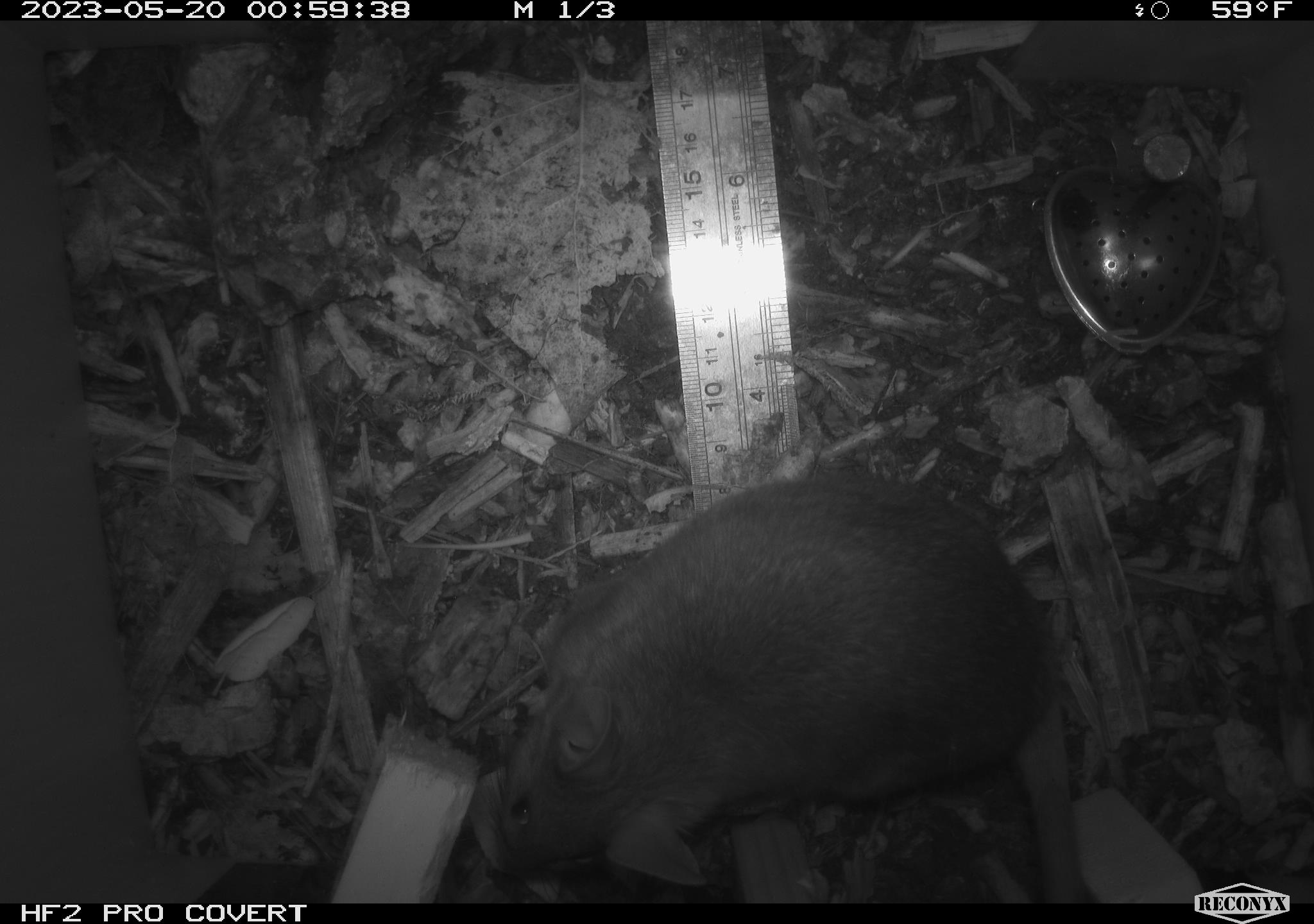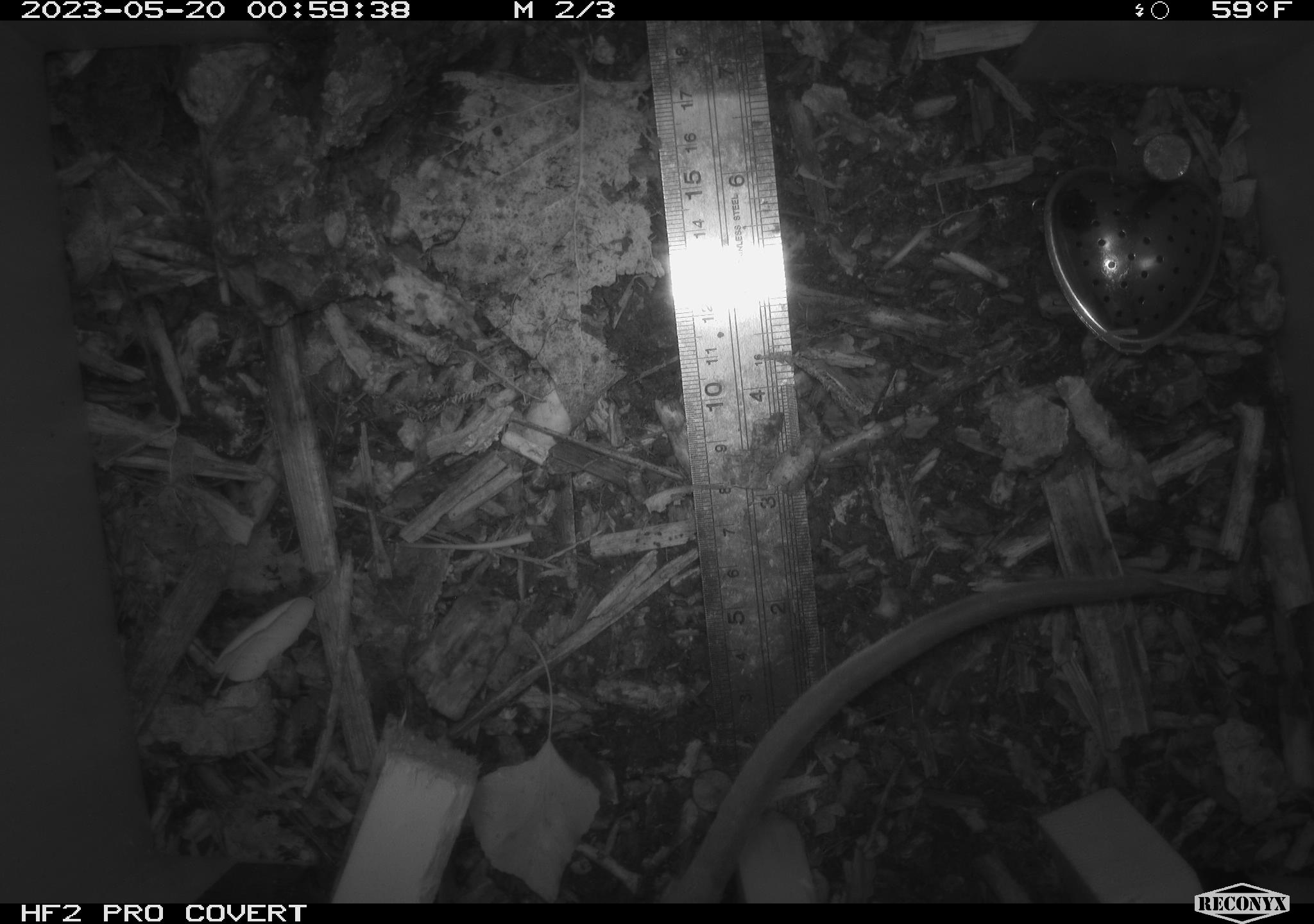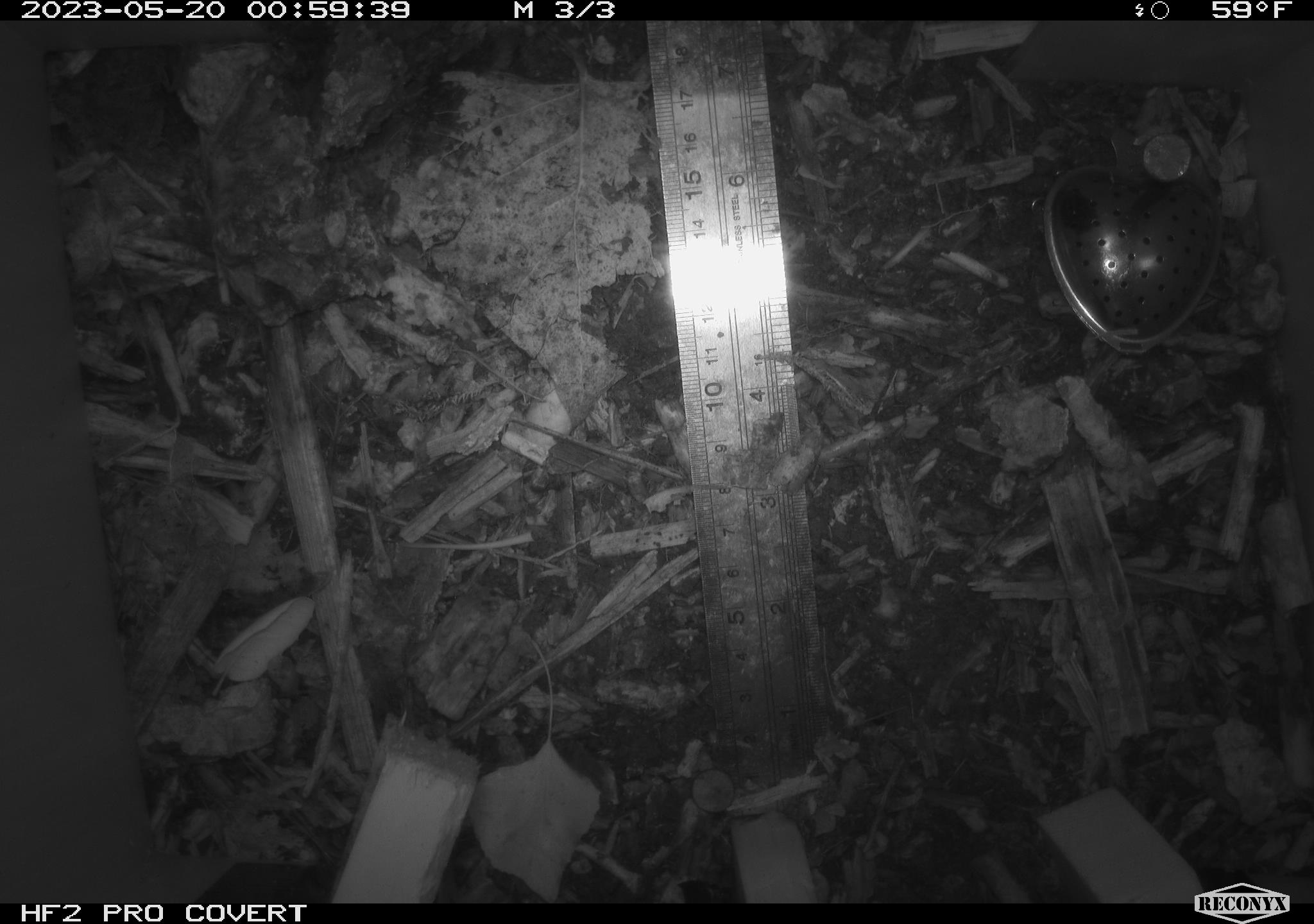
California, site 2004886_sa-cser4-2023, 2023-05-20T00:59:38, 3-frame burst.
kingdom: Animalia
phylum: Chordata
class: Mammalia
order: Rodentia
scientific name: Rodentia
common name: woodrat or rat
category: woodrat or rat species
Woodrat or rat species (woodrat or rat) (Rodentia).